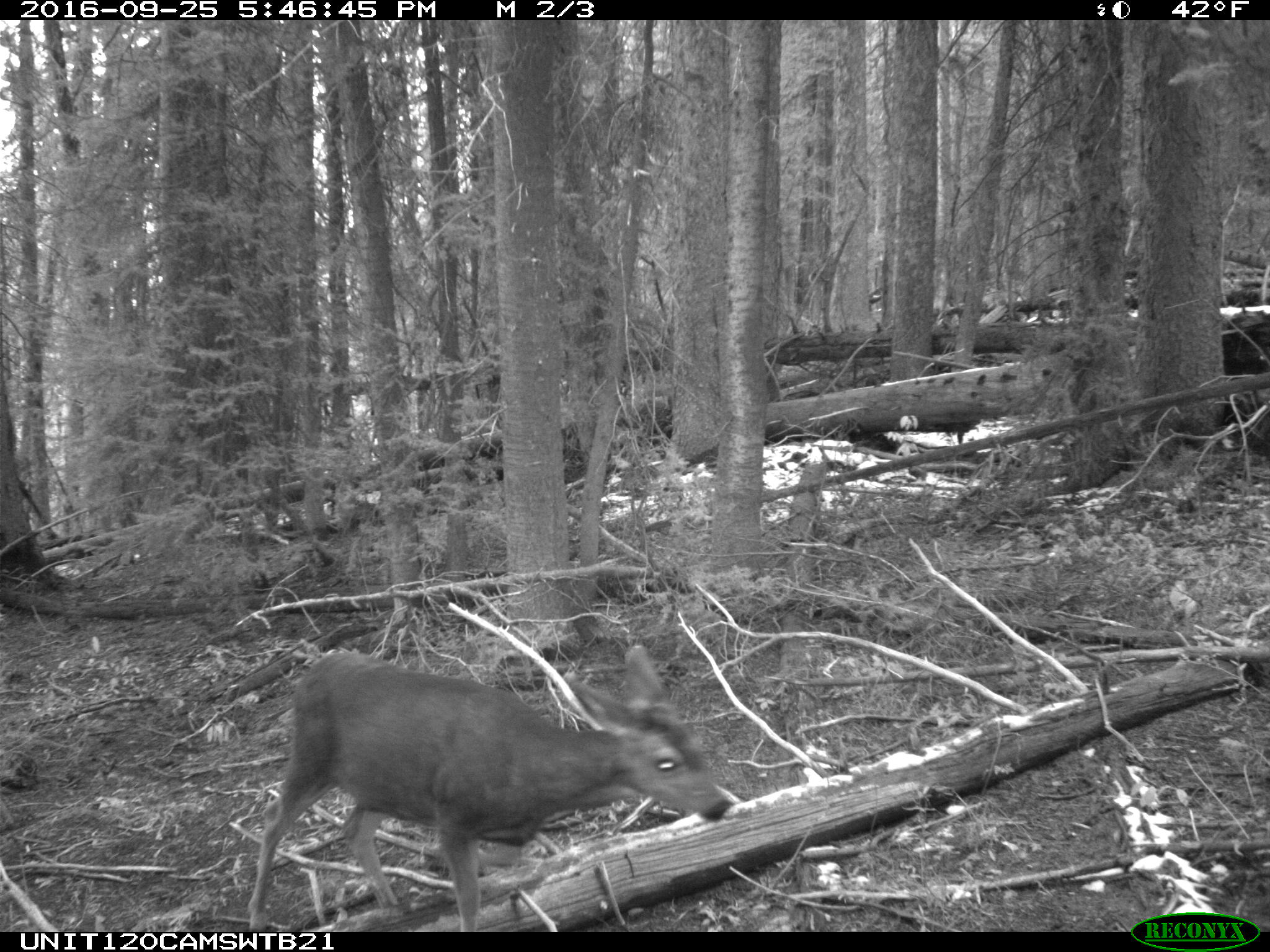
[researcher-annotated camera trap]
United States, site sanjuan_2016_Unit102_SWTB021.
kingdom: Animalia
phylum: Chordata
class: Mammalia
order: Artiodactyla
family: Cervidae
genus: Odocoileus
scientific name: Odocoileus hemionus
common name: mule deer